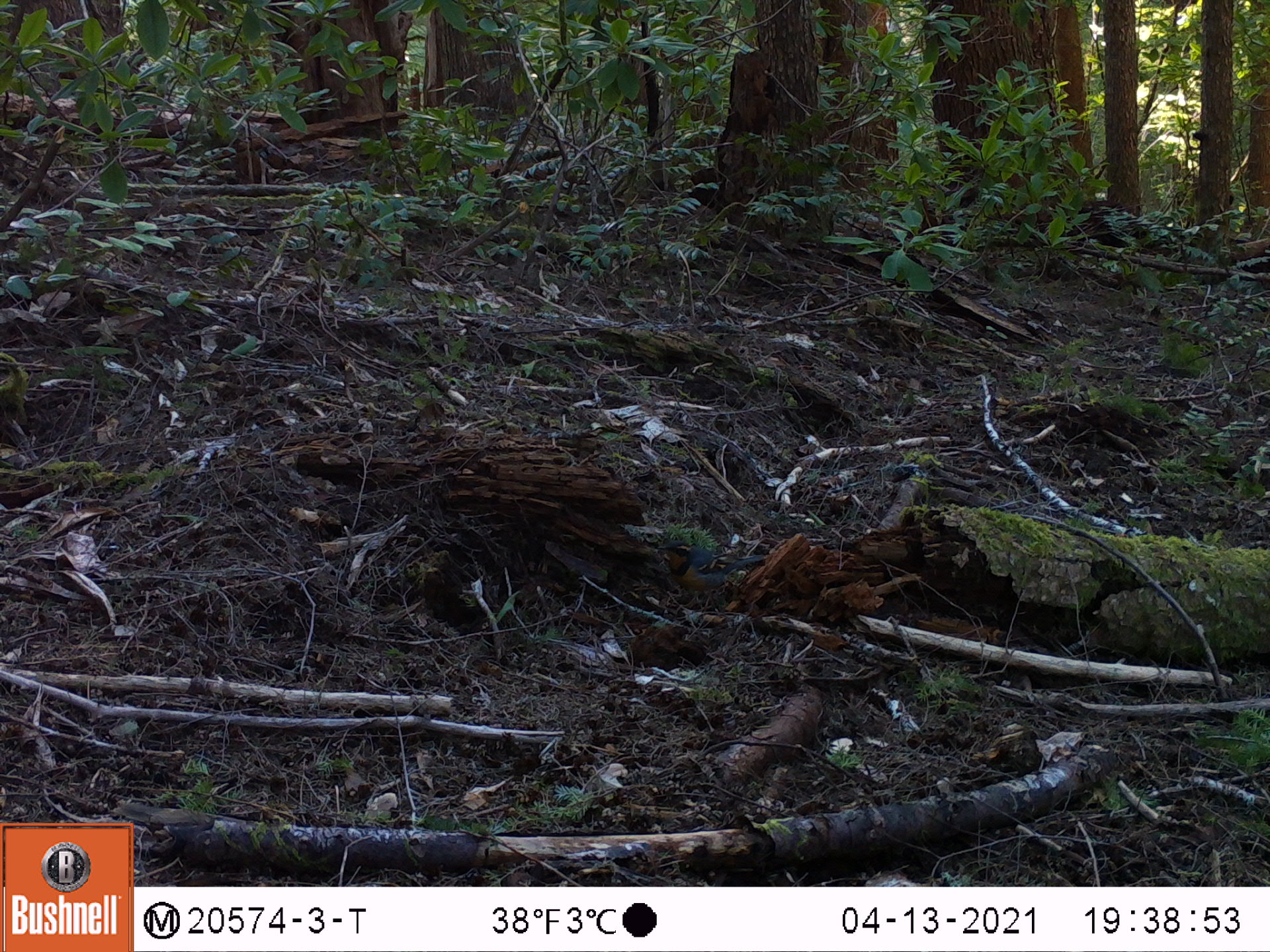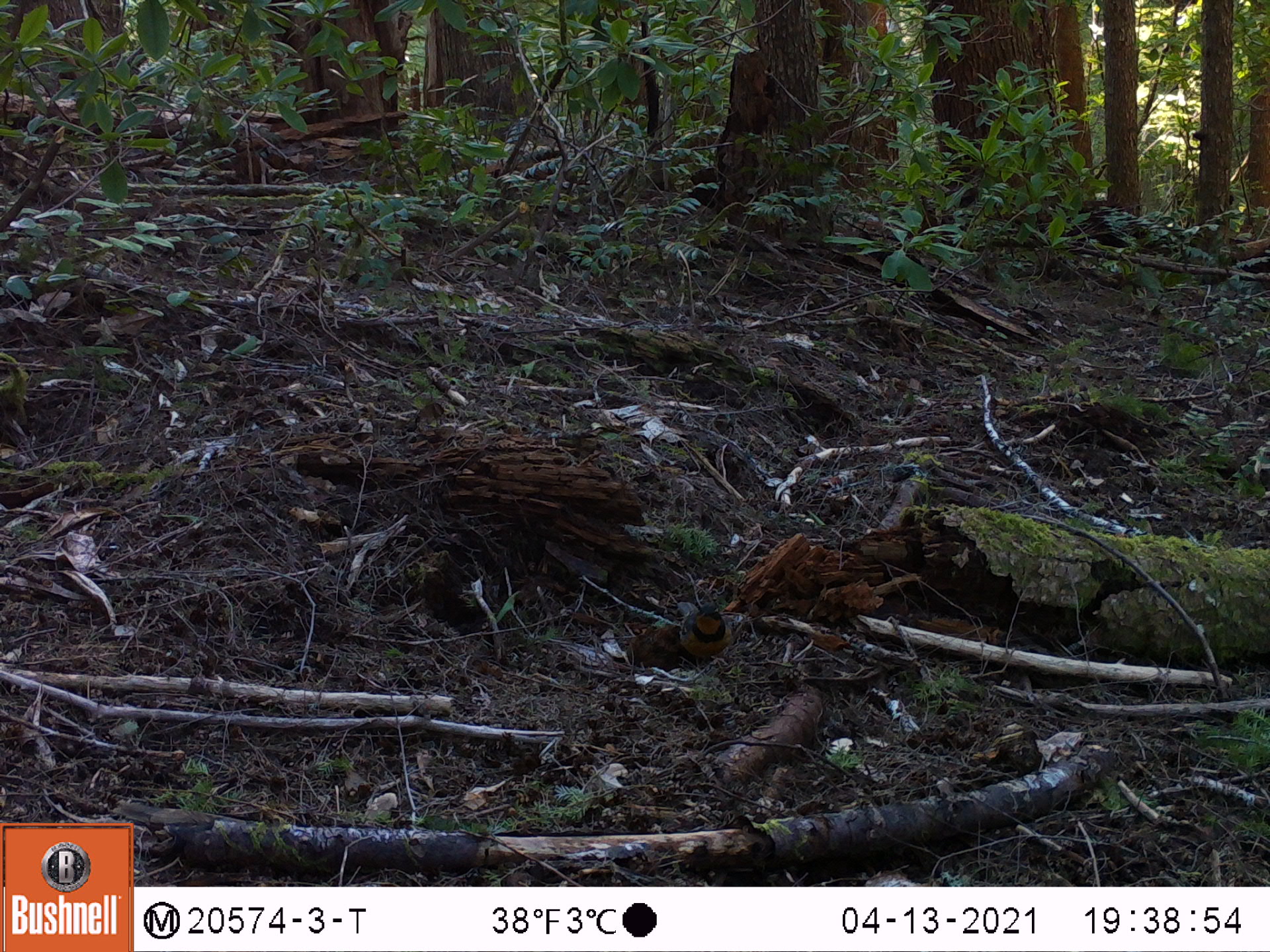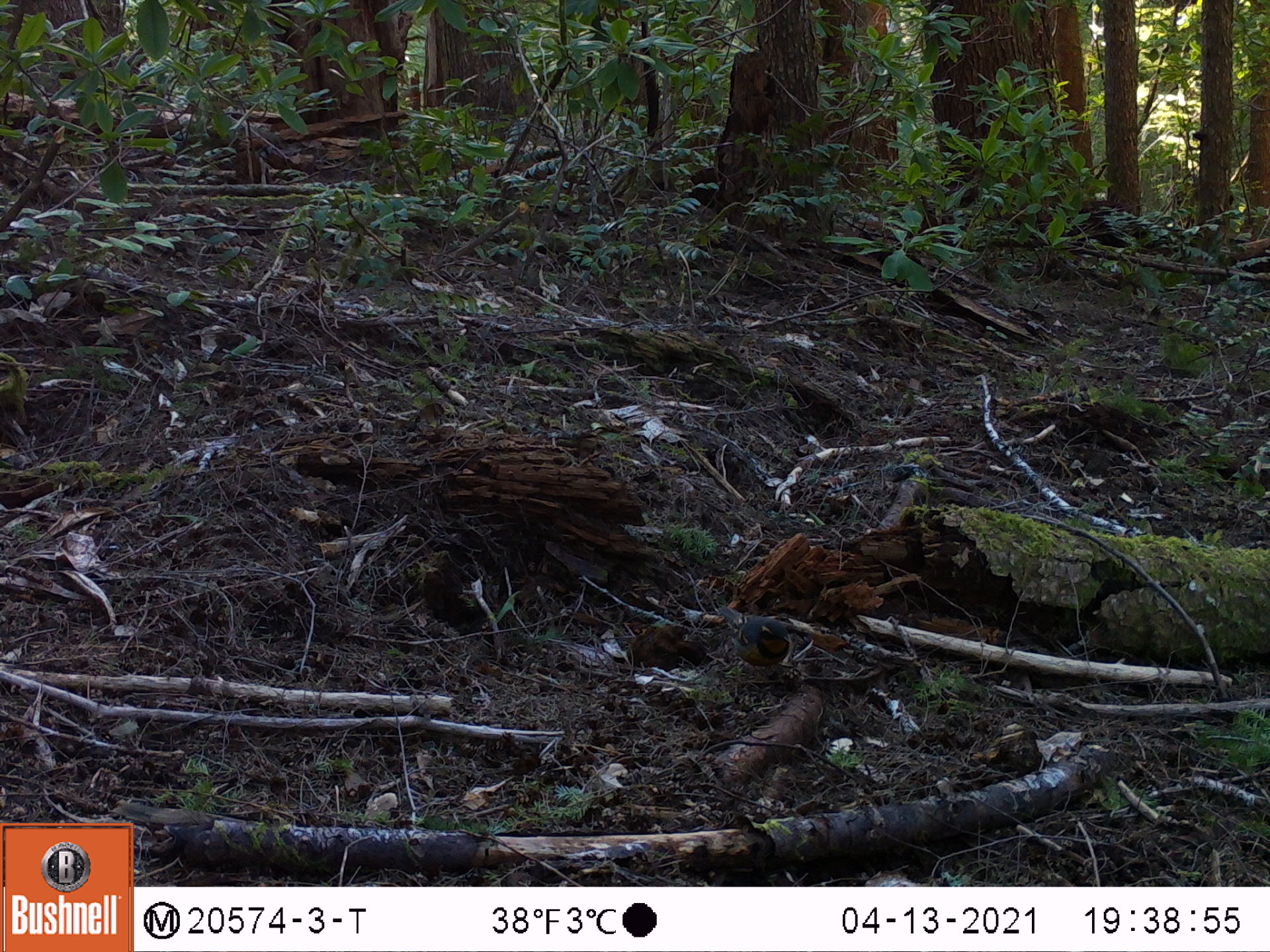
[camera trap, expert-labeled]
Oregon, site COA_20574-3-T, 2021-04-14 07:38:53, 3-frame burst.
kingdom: Animalia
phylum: Chordata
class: Aves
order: Passeriformes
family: Turdidae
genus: Ixoreus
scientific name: Ixoreus naevius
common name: varied thrush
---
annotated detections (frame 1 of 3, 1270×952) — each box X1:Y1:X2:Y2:
varied thrush: 650:524:771:617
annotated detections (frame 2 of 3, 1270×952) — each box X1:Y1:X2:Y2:
varied thrush: 674:598:736:676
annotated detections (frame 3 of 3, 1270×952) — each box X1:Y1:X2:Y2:
varied thrush: 712:595:798:695